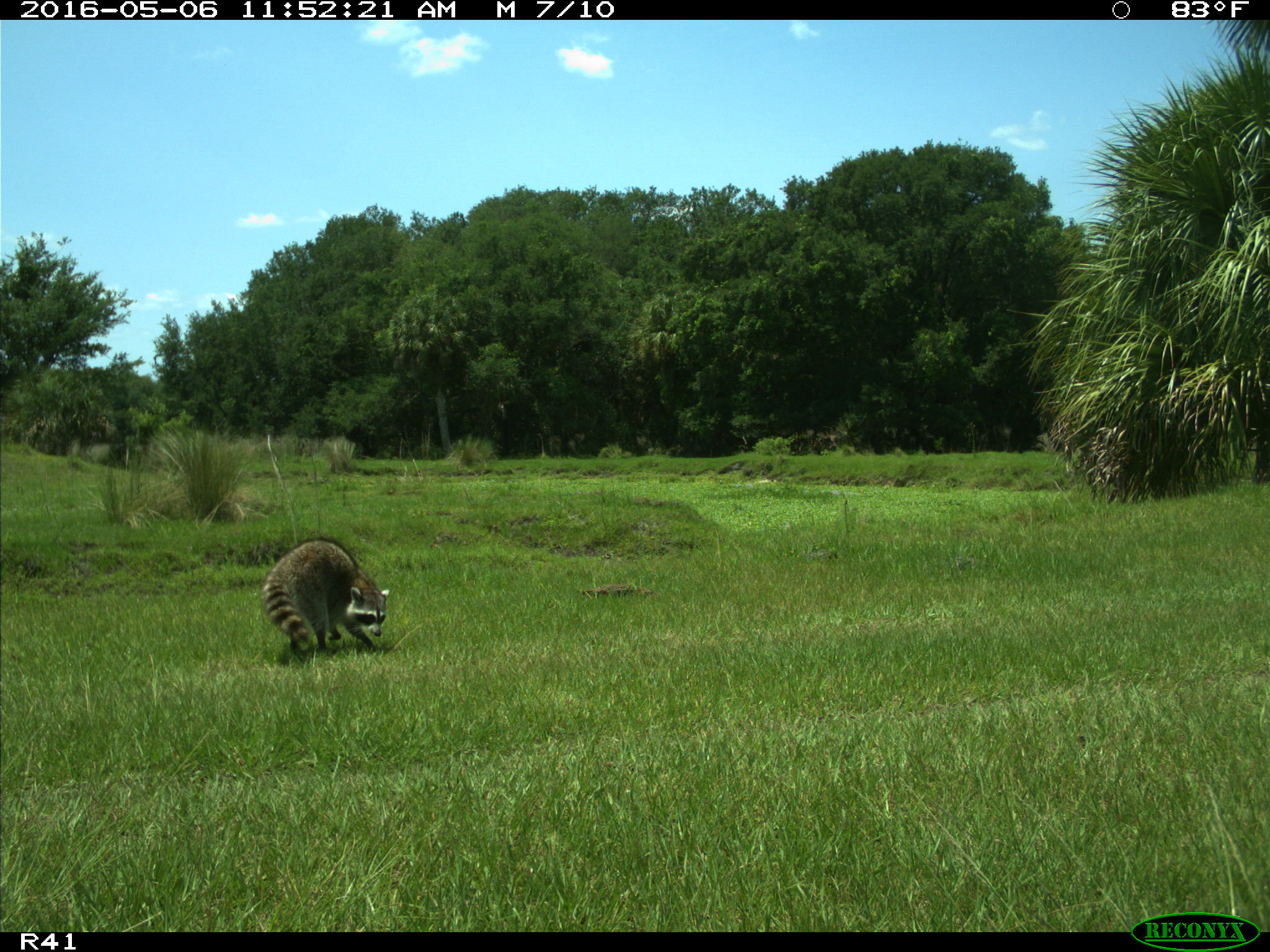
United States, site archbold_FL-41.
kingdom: Animalia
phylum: Chordata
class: Mammalia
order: Carnivora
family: Procyonidae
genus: Procyon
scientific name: Procyon lotor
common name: common raccoon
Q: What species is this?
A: Procyon lotor (common raccoon).